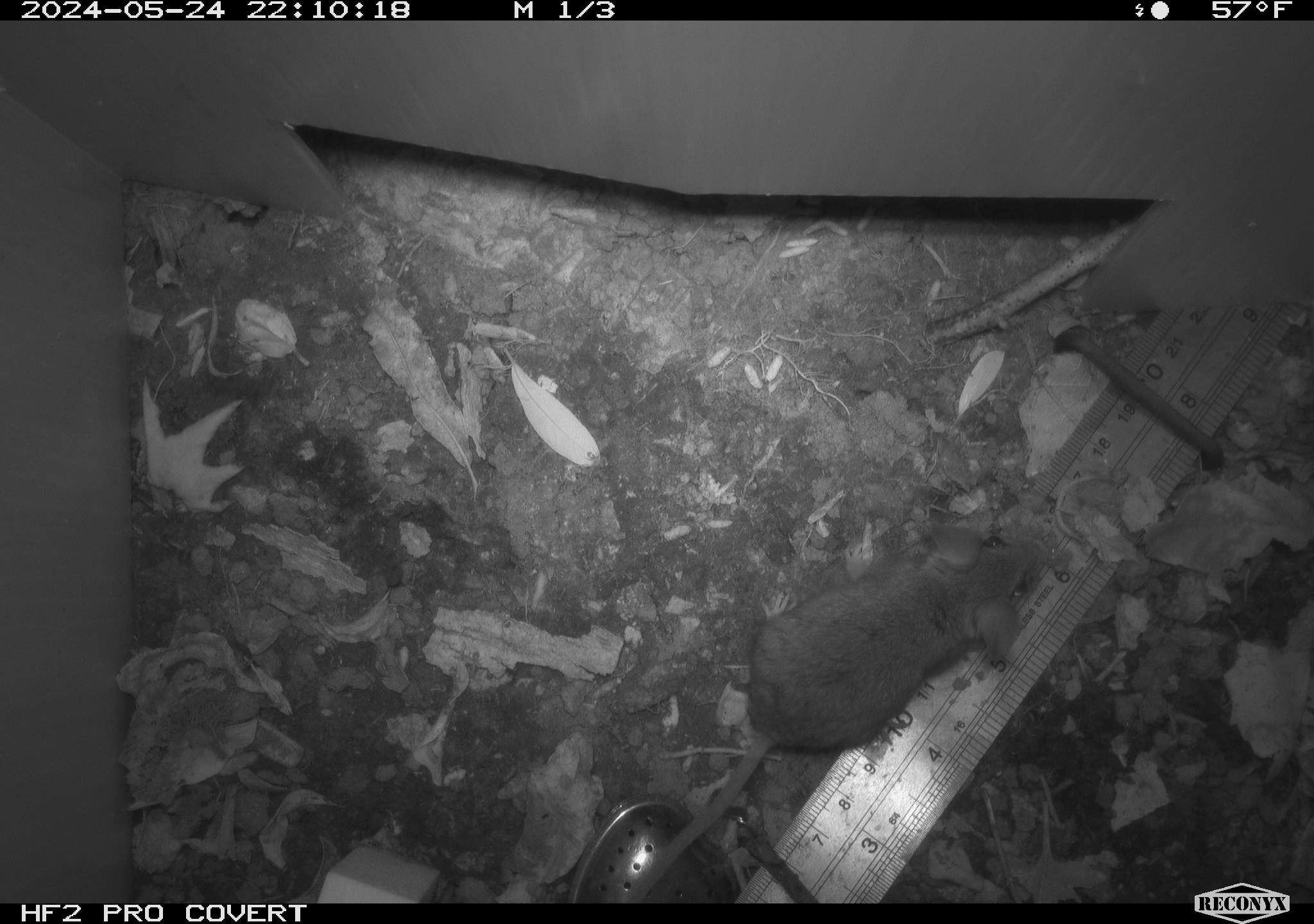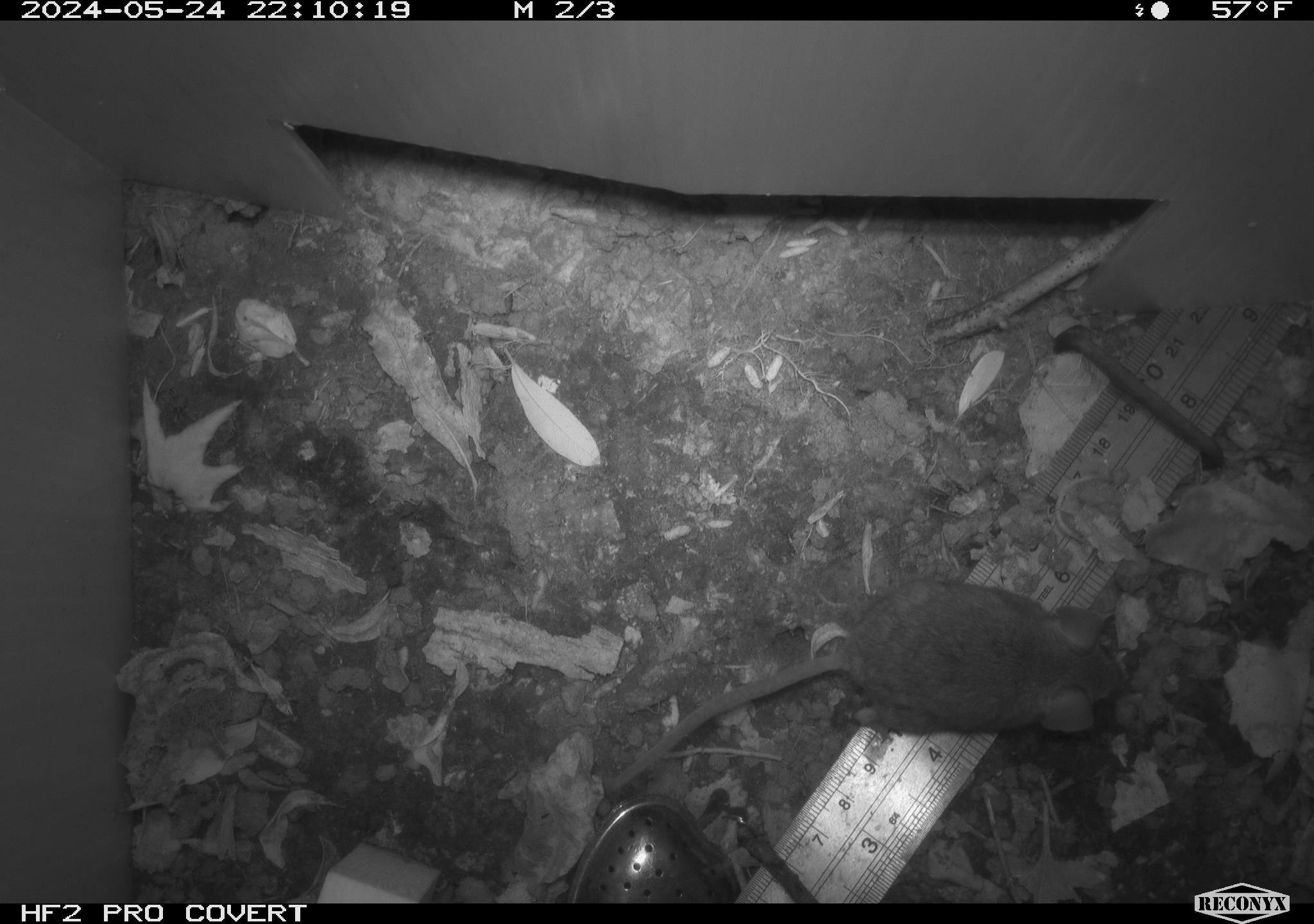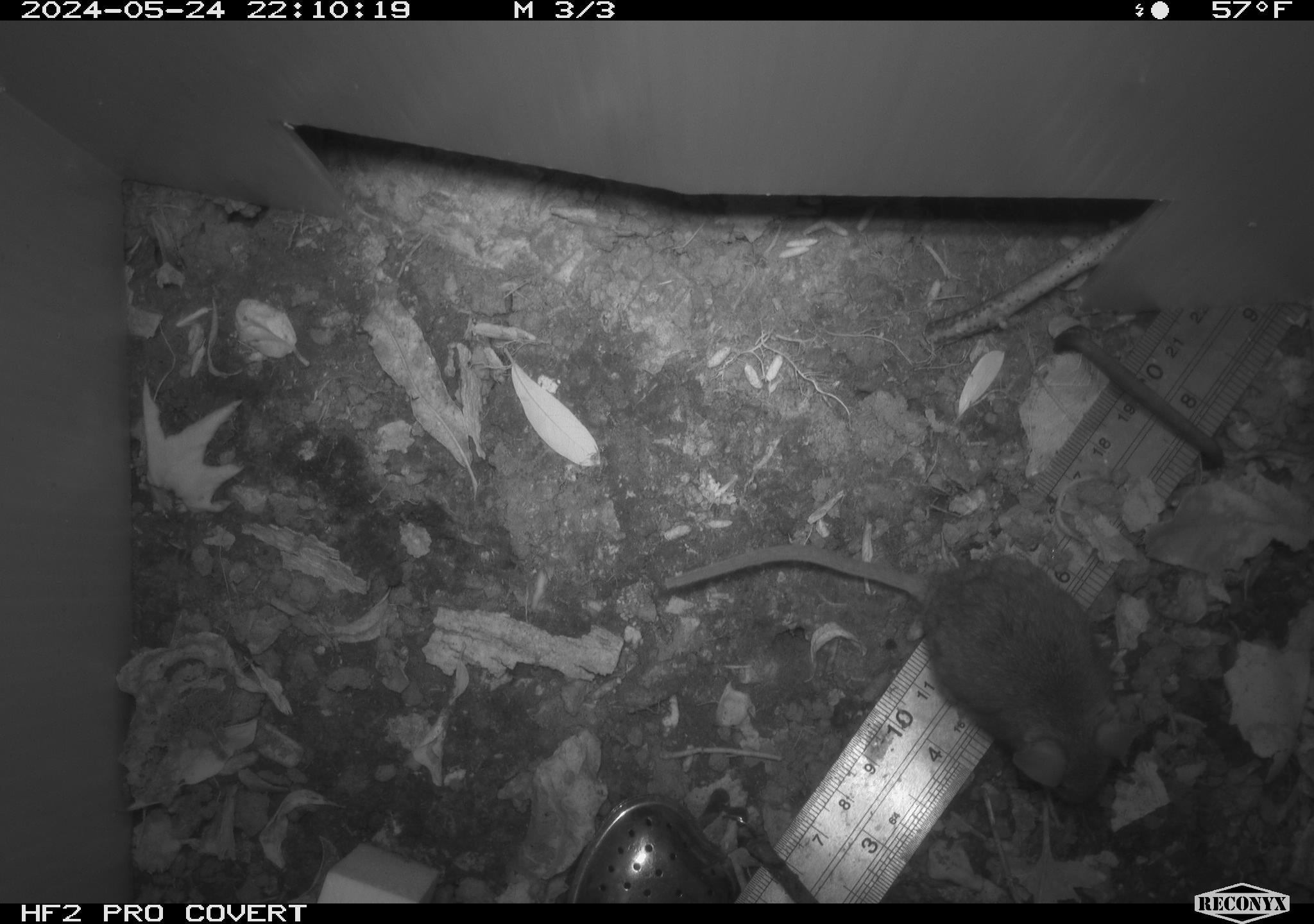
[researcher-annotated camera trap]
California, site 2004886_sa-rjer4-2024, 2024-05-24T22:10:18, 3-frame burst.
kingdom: Animalia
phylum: Chordata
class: Mammalia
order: Rodentia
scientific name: Rodentia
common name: mouse species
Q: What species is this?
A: Mouse species (Rodentia).